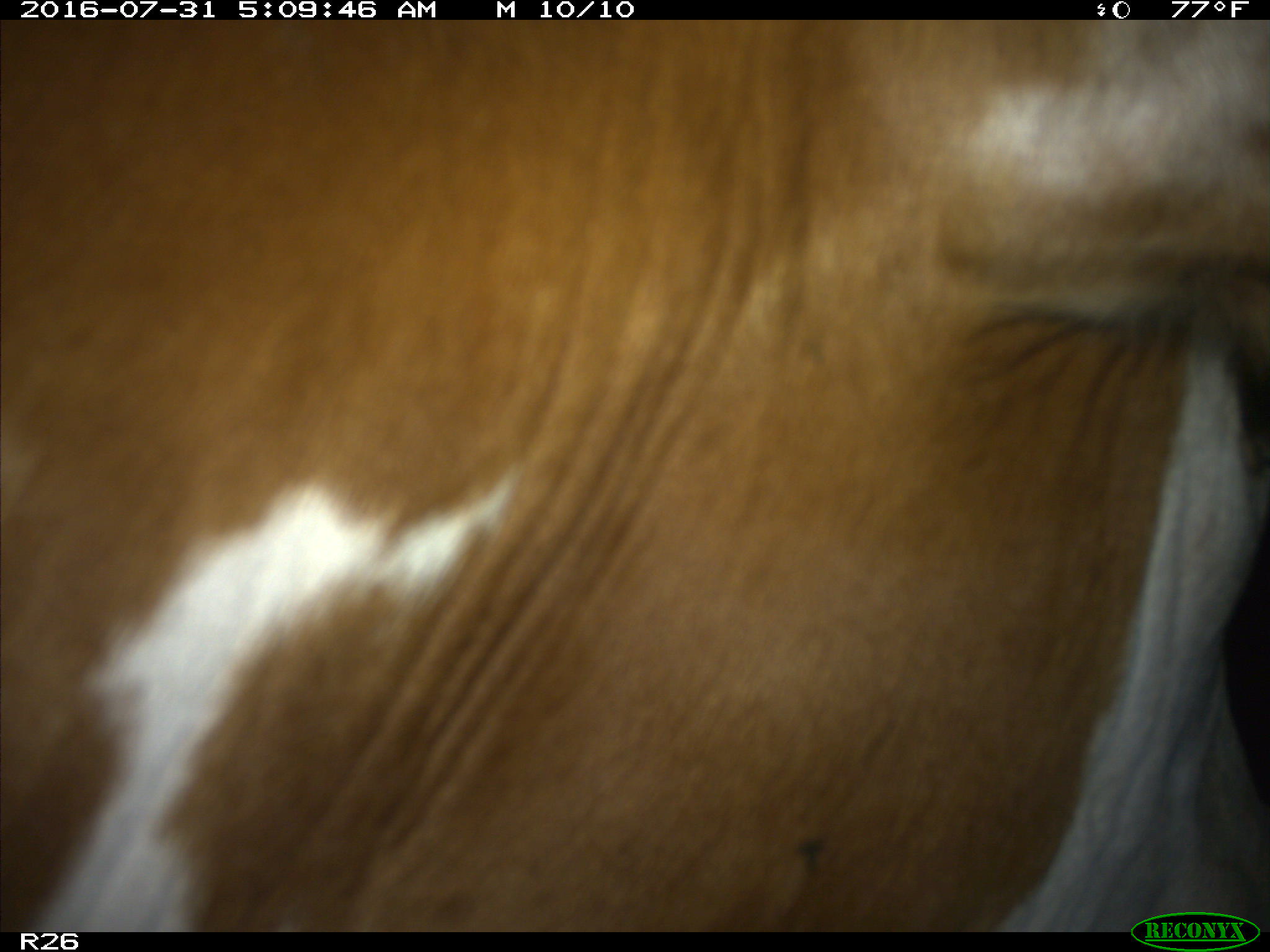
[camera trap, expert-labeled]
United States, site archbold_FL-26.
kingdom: Animalia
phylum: Chordata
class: Mammalia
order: Artiodactyla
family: Bovidae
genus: Bos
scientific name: Bos taurus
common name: domestic cow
Bos taurus (domestic cow).